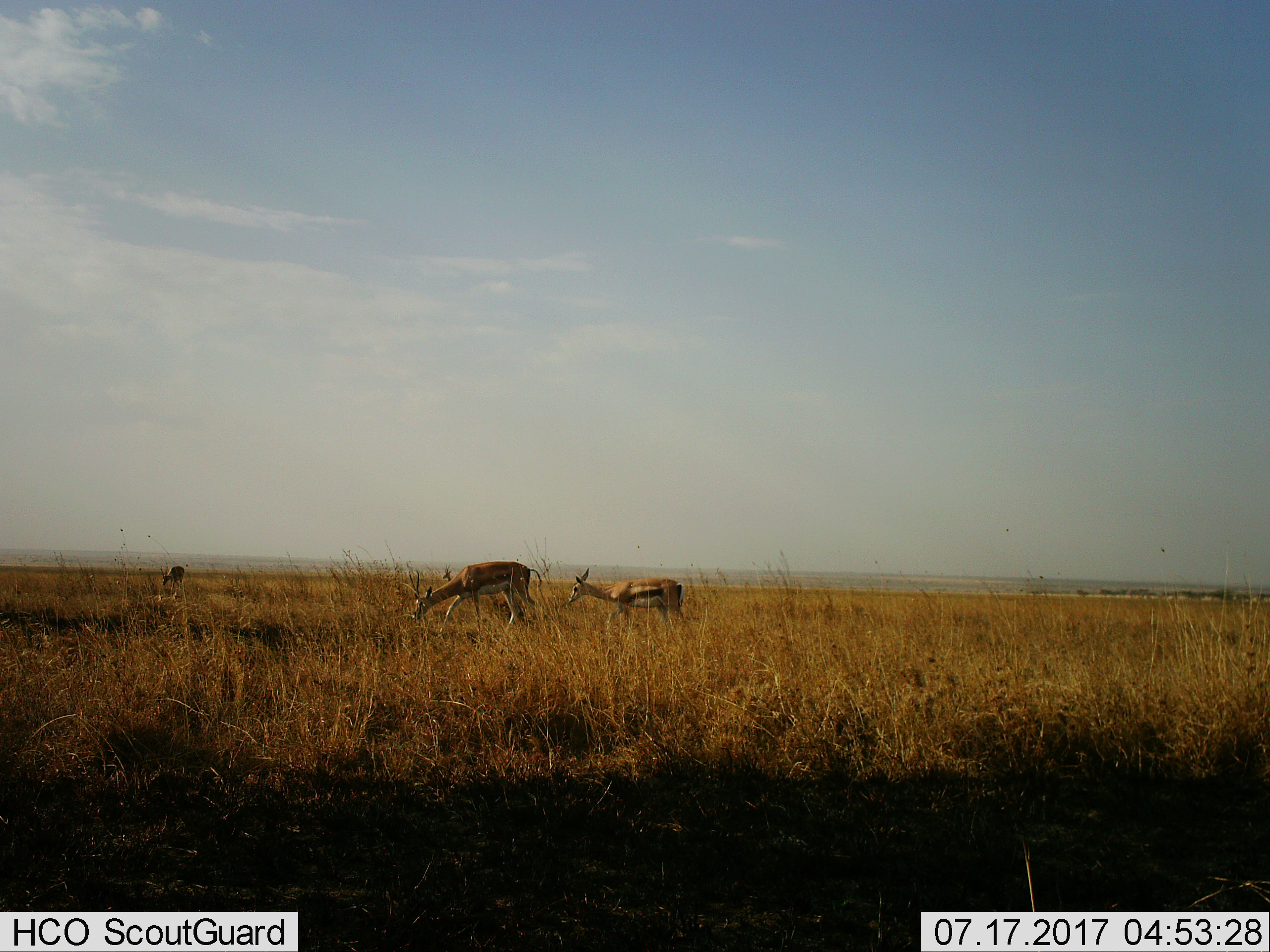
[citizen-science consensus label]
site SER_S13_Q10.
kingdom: Animalia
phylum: Chordata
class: Mammalia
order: Artiodactyla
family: Bovidae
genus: Eudorcas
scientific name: Eudorcas thomsonii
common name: thomson's gazelle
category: gazellethomsons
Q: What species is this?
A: Gazellethomsons (thomson's gazelle) (Eudorcas thomsonii).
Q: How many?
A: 3.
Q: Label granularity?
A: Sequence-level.